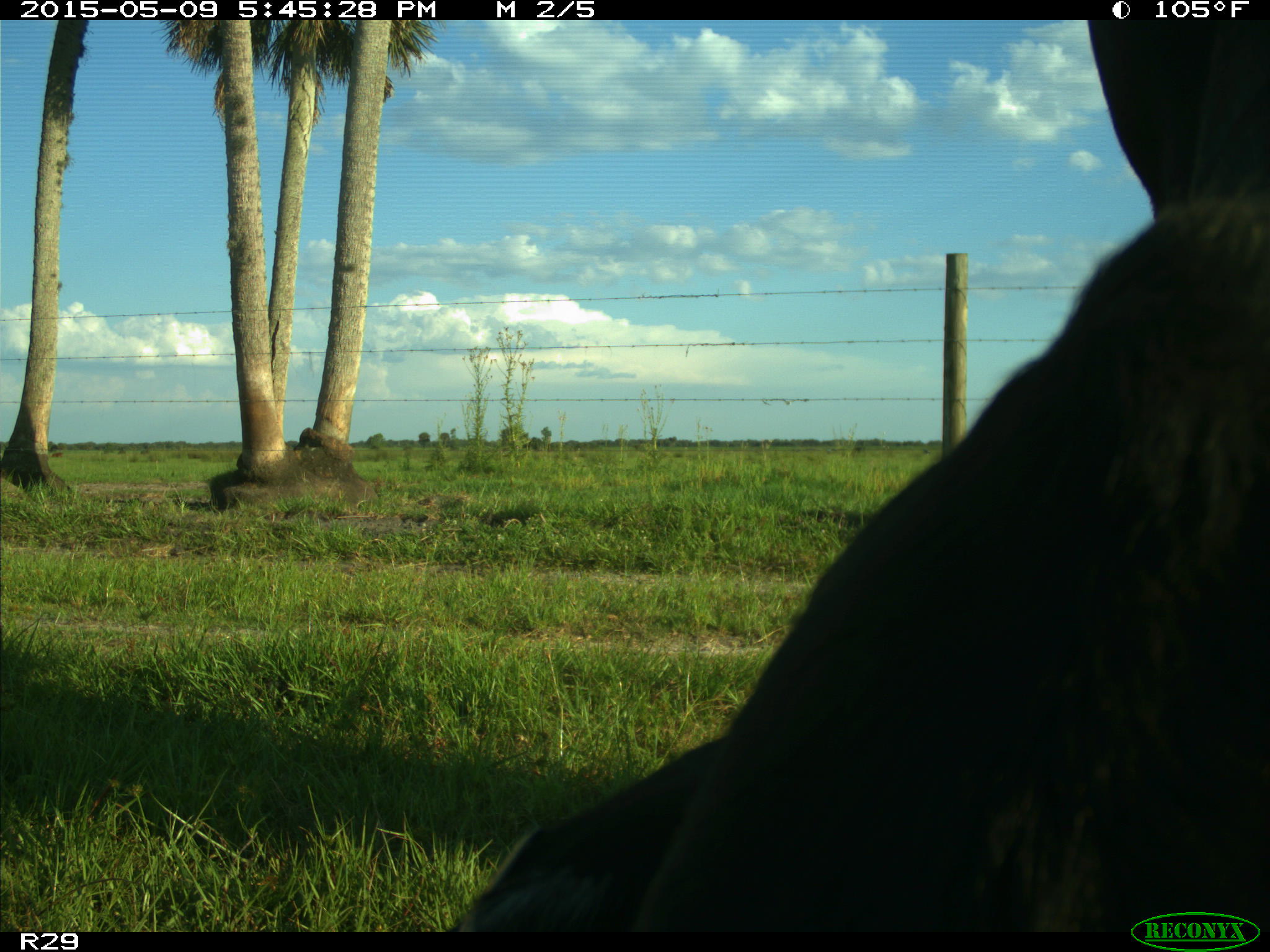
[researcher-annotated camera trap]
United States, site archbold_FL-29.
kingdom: Animalia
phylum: Chordata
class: Mammalia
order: Artiodactyla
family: Bovidae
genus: Bos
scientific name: Bos taurus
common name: domestic cow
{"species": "Bos taurus (domestic cow)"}